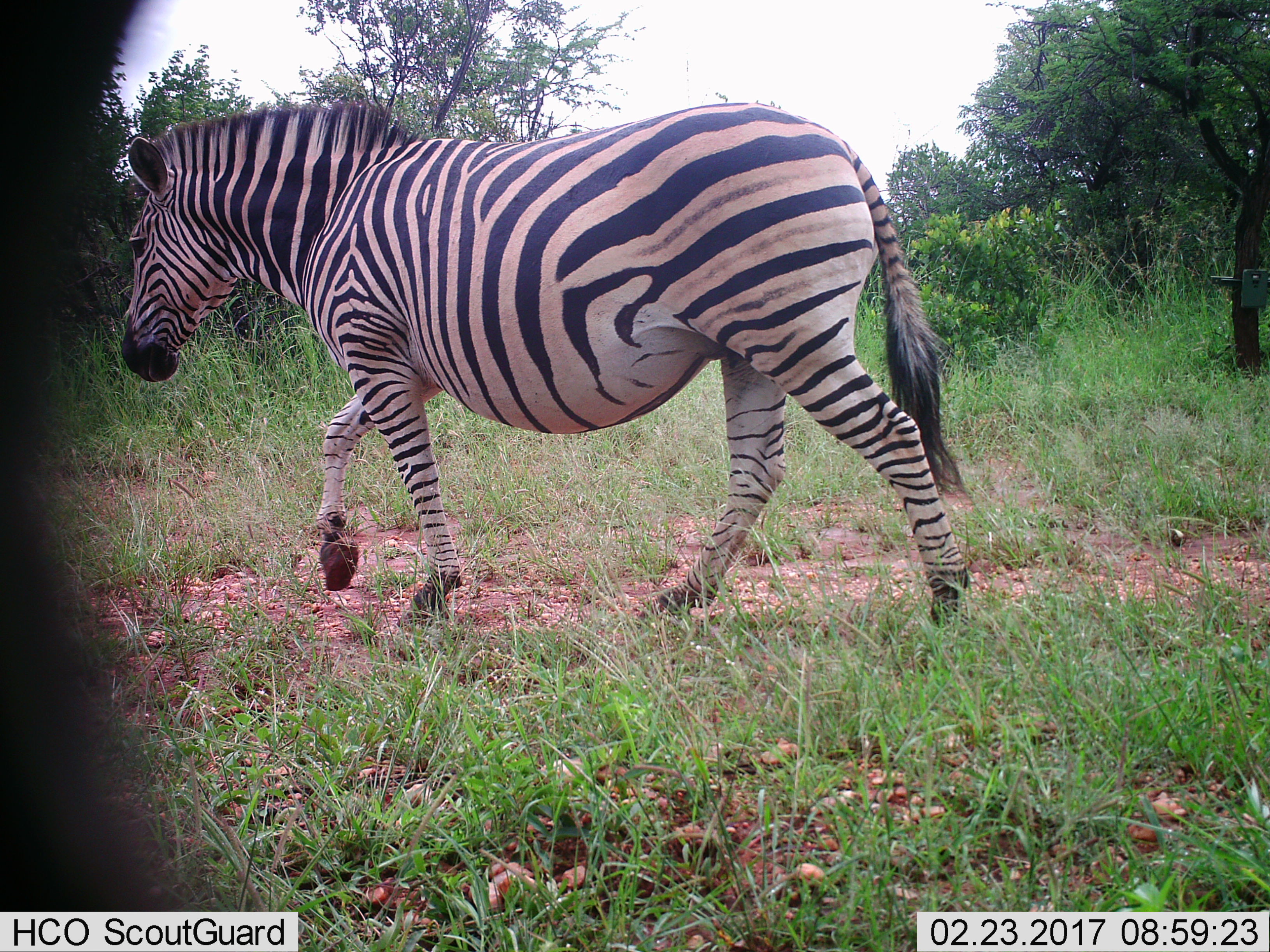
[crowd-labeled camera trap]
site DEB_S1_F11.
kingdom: Animalia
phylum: Chordata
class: Mammalia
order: Perissodactyla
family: Equidae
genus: Equus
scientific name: Equus quagga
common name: plains zebra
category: zebraplains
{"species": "zebraplains (plains zebra) (Equus quagga)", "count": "1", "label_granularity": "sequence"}